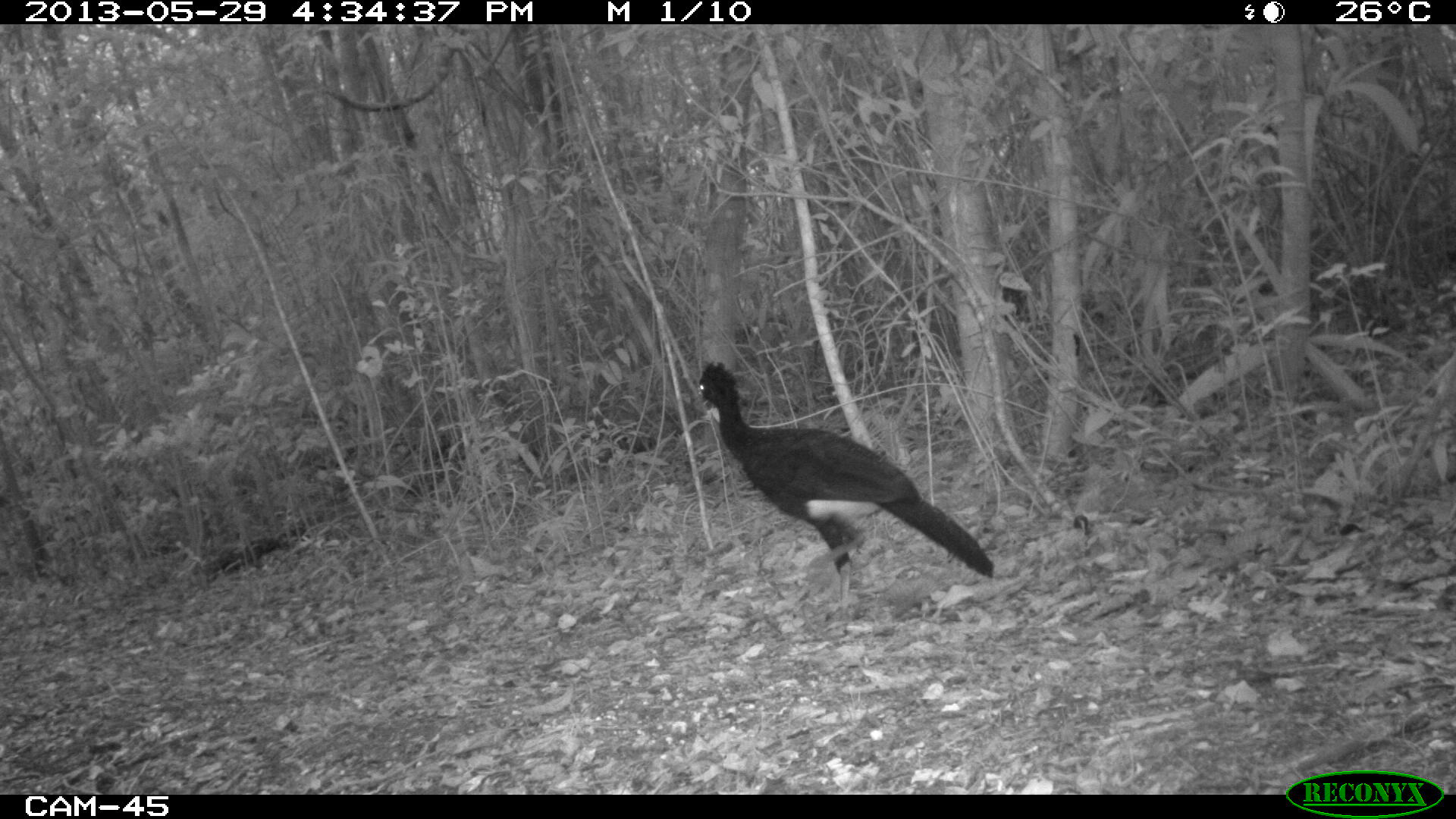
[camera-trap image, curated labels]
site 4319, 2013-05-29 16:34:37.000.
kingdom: Animalia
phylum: Chordata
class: Aves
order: Galliformes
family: Cracidae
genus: Crax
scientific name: Crax rubra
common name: great curassow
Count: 1.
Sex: male.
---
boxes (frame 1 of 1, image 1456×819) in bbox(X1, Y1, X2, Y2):
crax rubra: bbox(697, 360, 995, 611)